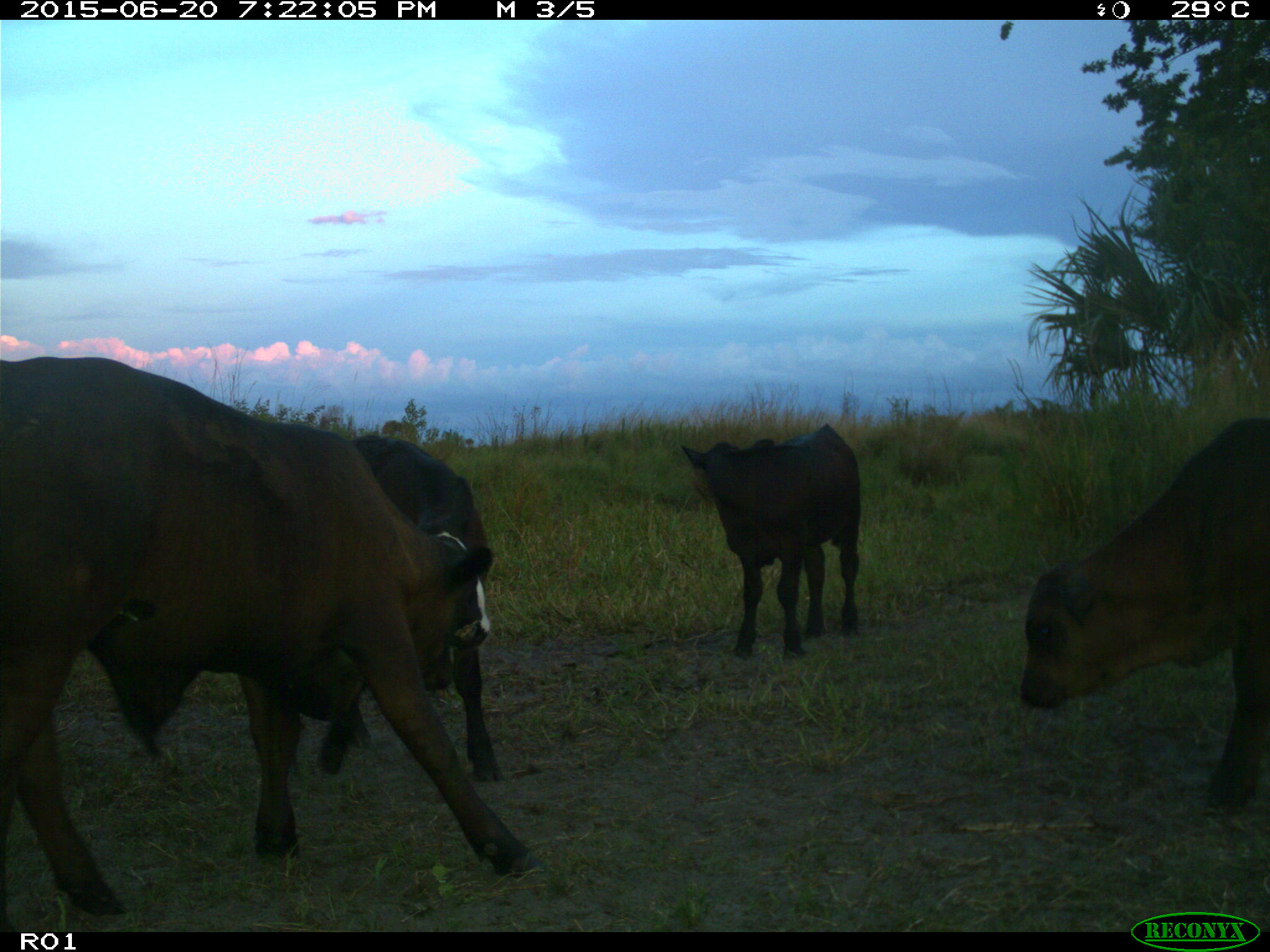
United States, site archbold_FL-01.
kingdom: Animalia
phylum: Chordata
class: Mammalia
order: Artiodactyla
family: Bovidae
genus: Bos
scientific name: Bos taurus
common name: domestic cow